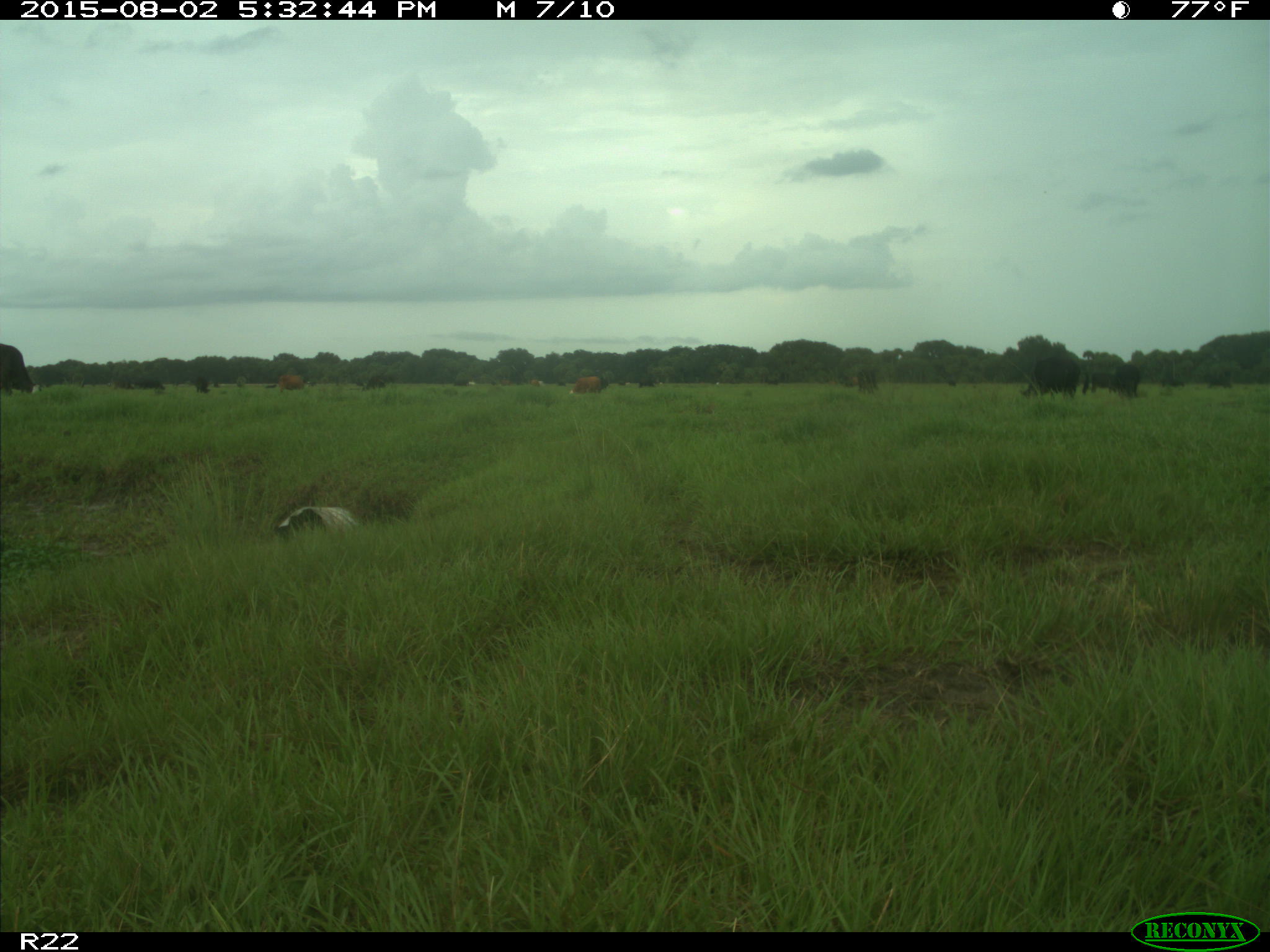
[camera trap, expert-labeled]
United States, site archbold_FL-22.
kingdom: Animalia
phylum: Chordata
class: Mammalia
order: Artiodactyla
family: Bovidae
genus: Bos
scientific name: Bos taurus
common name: domestic cow